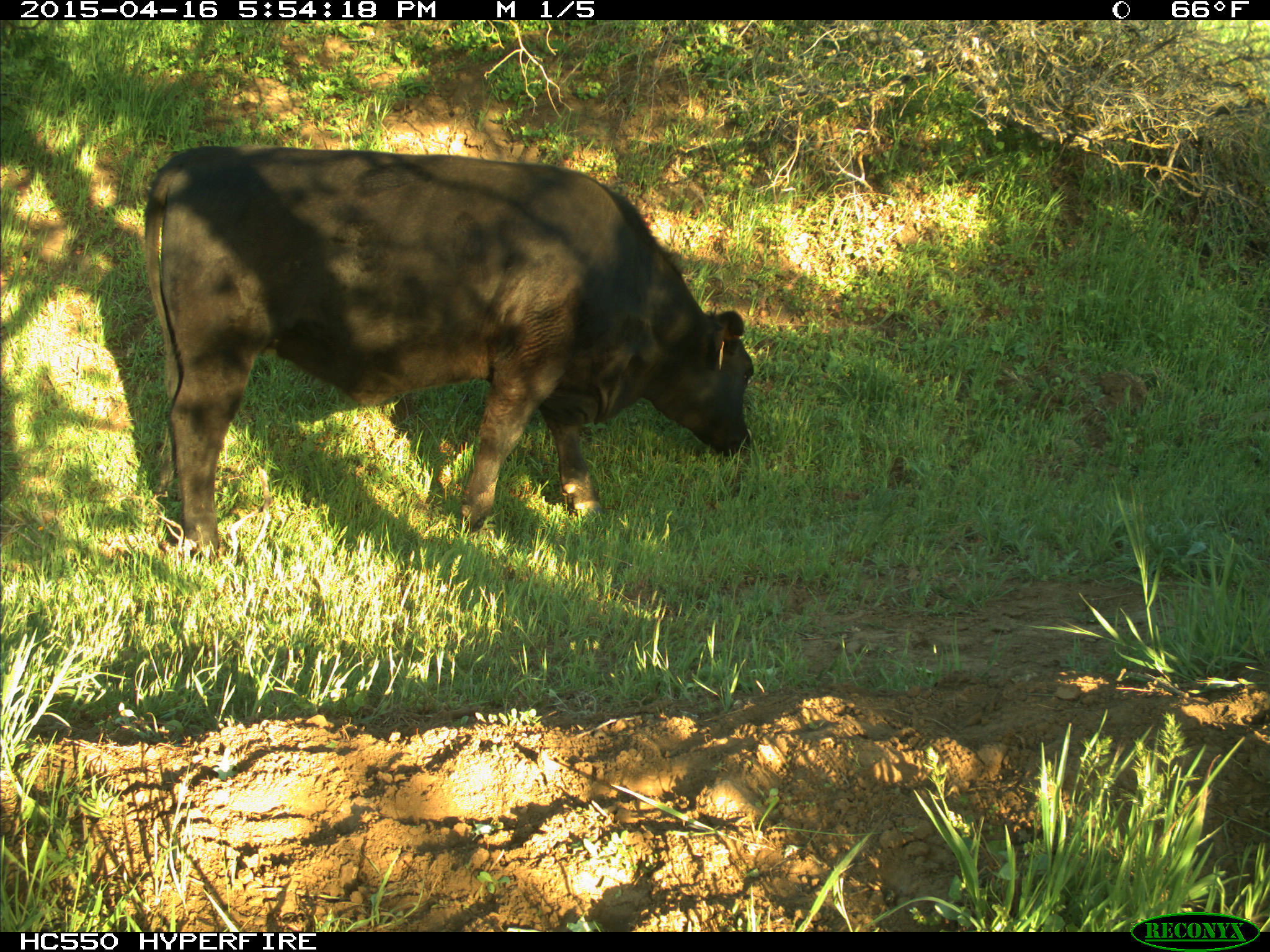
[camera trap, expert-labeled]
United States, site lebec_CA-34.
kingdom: Animalia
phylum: Chordata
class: Mammalia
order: Artiodactyla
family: Bovidae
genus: Bos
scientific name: Bos taurus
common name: domestic cow